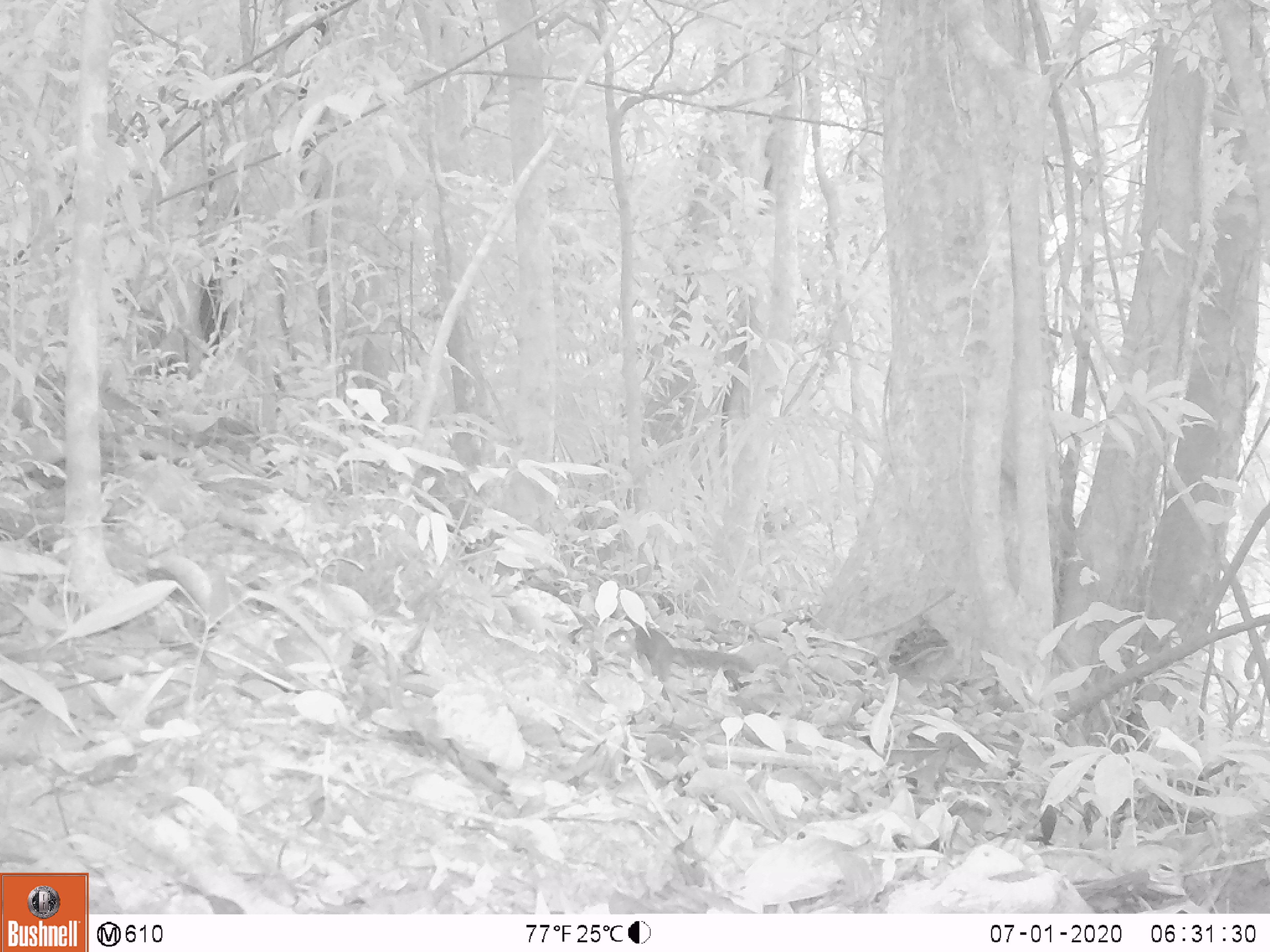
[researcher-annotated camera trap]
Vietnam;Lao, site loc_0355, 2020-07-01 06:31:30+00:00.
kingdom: Animalia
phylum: Chordata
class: Mammalia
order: Rodentia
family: Sciuridae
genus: Dremomys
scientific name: Dremomys rufigenis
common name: red-cheeked squirrel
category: red cheeked squirrel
Red cheeked squirrel (red-cheeked squirrel) (Dremomys rufigenis). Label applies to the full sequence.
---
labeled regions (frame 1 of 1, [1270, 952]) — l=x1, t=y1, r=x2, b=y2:
red cheeked squirrel: l=605, t=627, r=754, b=699